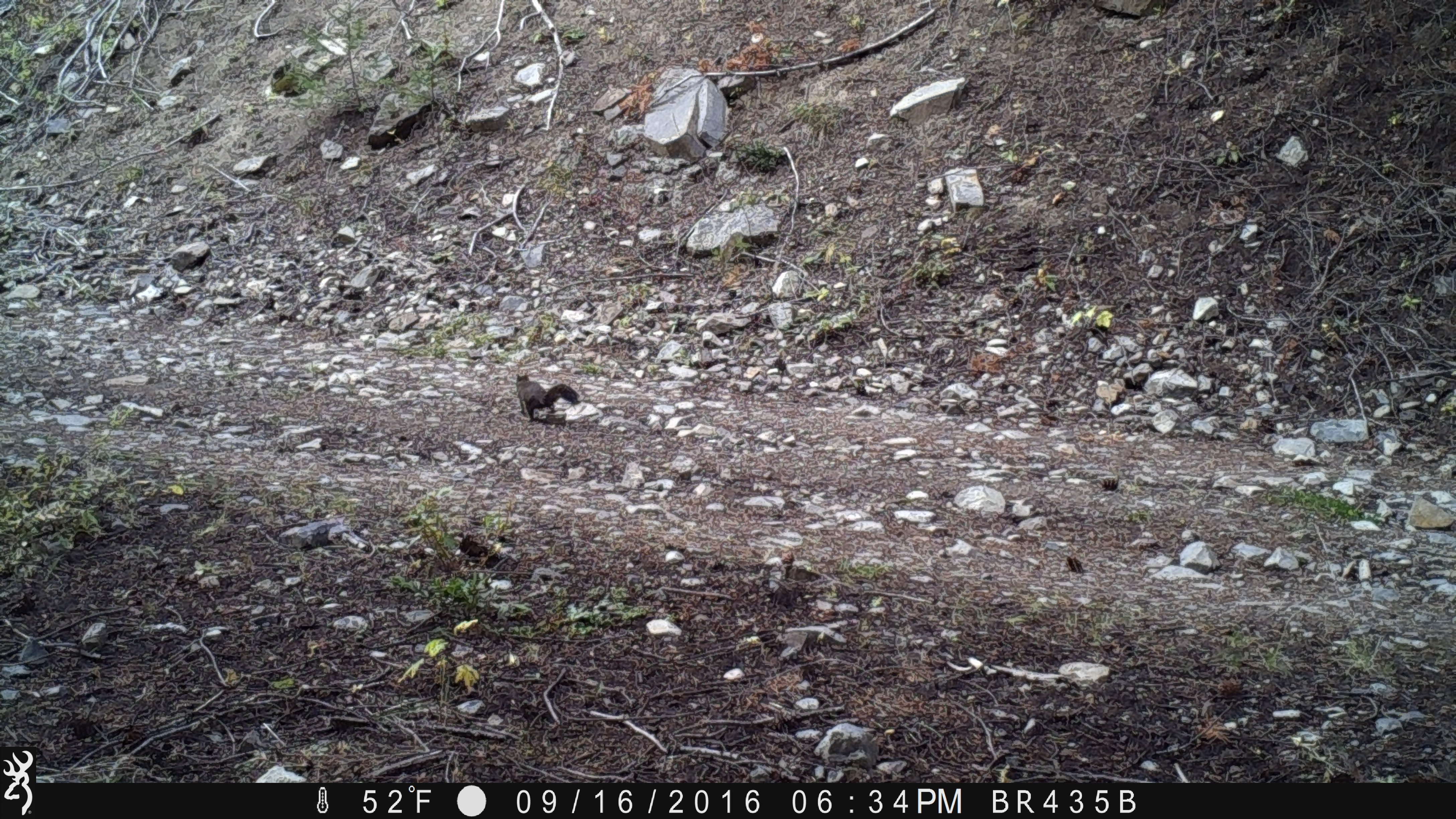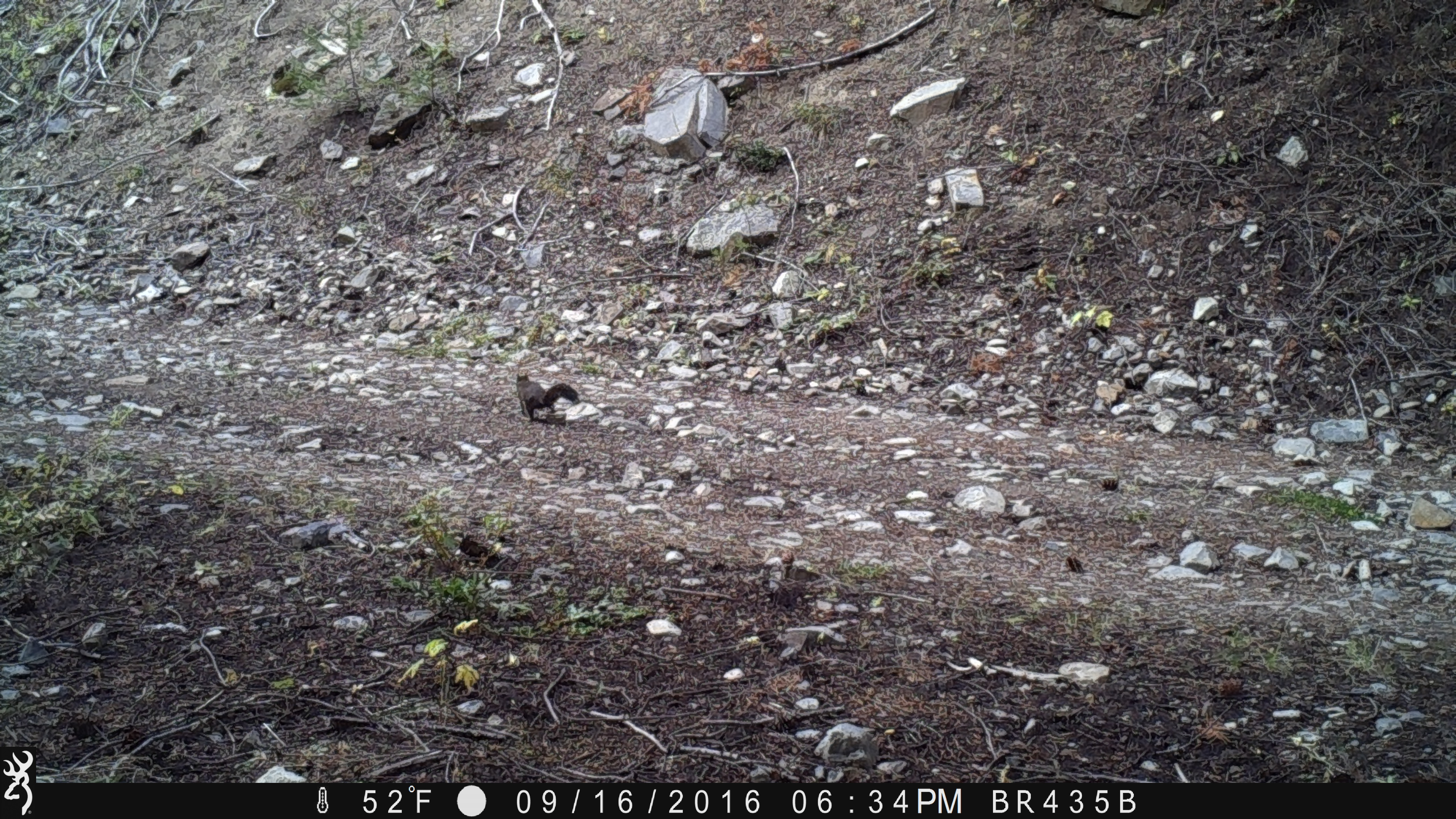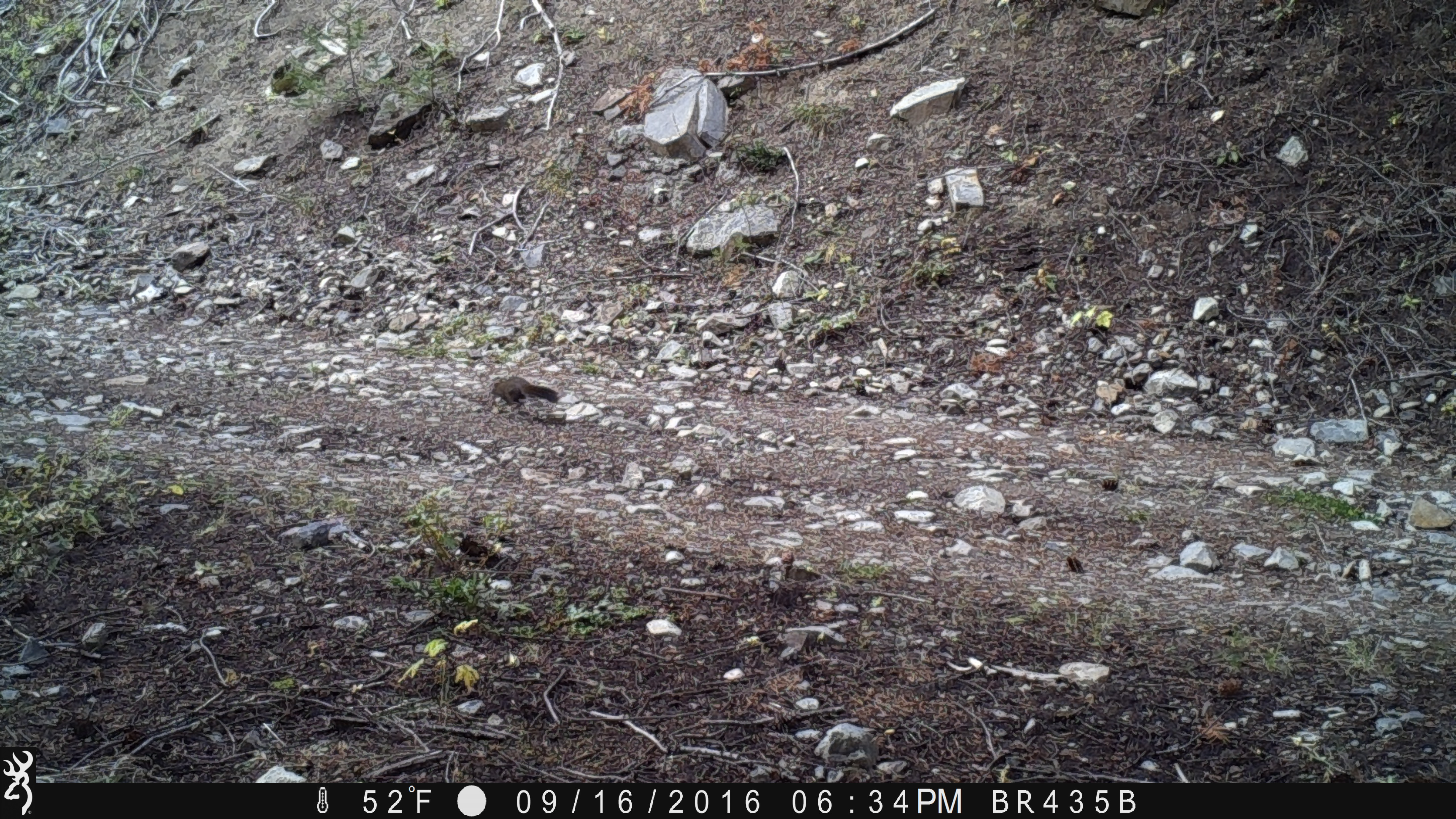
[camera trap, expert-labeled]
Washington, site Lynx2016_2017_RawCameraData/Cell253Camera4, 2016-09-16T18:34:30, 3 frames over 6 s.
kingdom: Animalia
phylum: Chordata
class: Mammalia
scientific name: Mammalia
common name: small mammal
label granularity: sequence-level